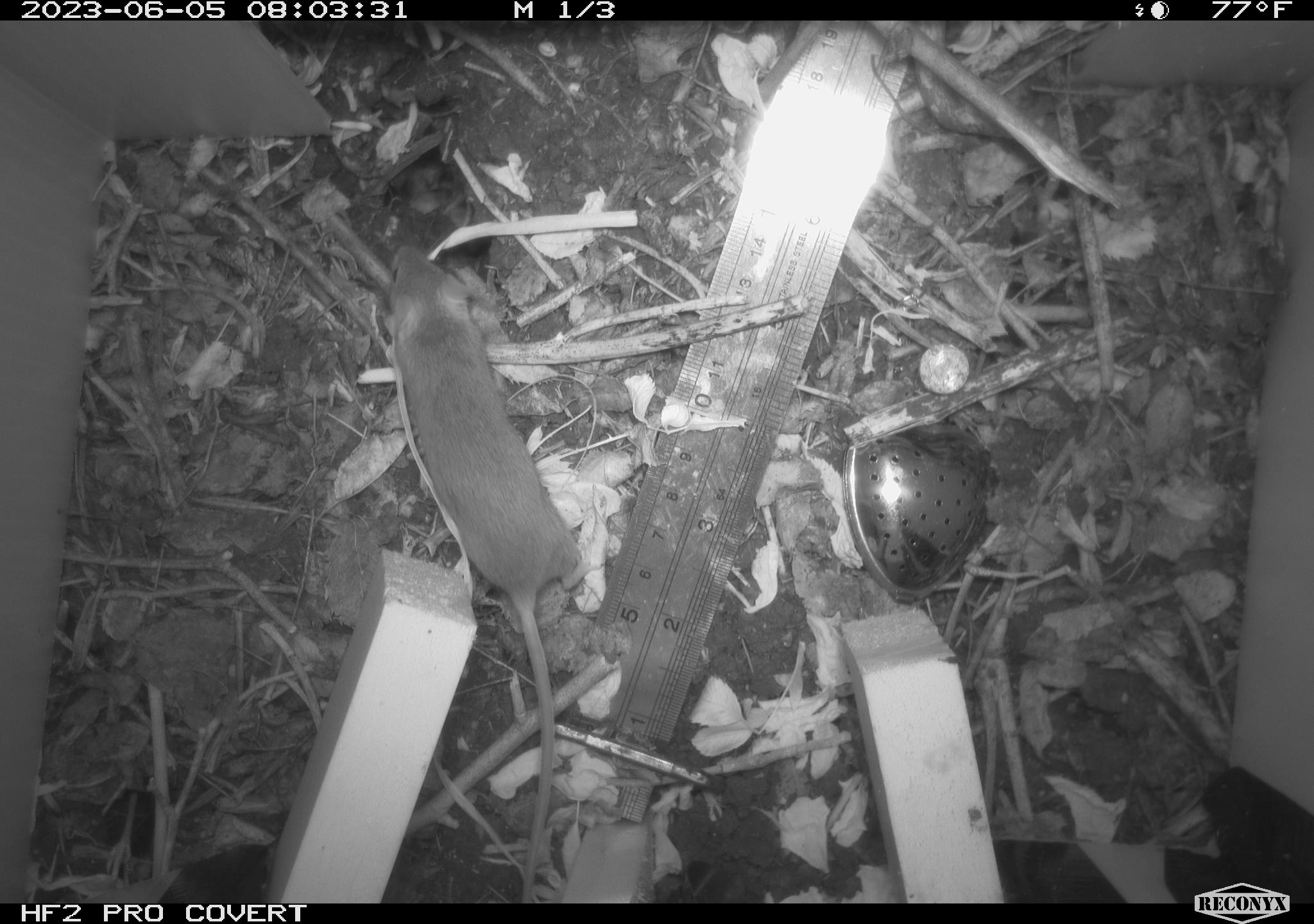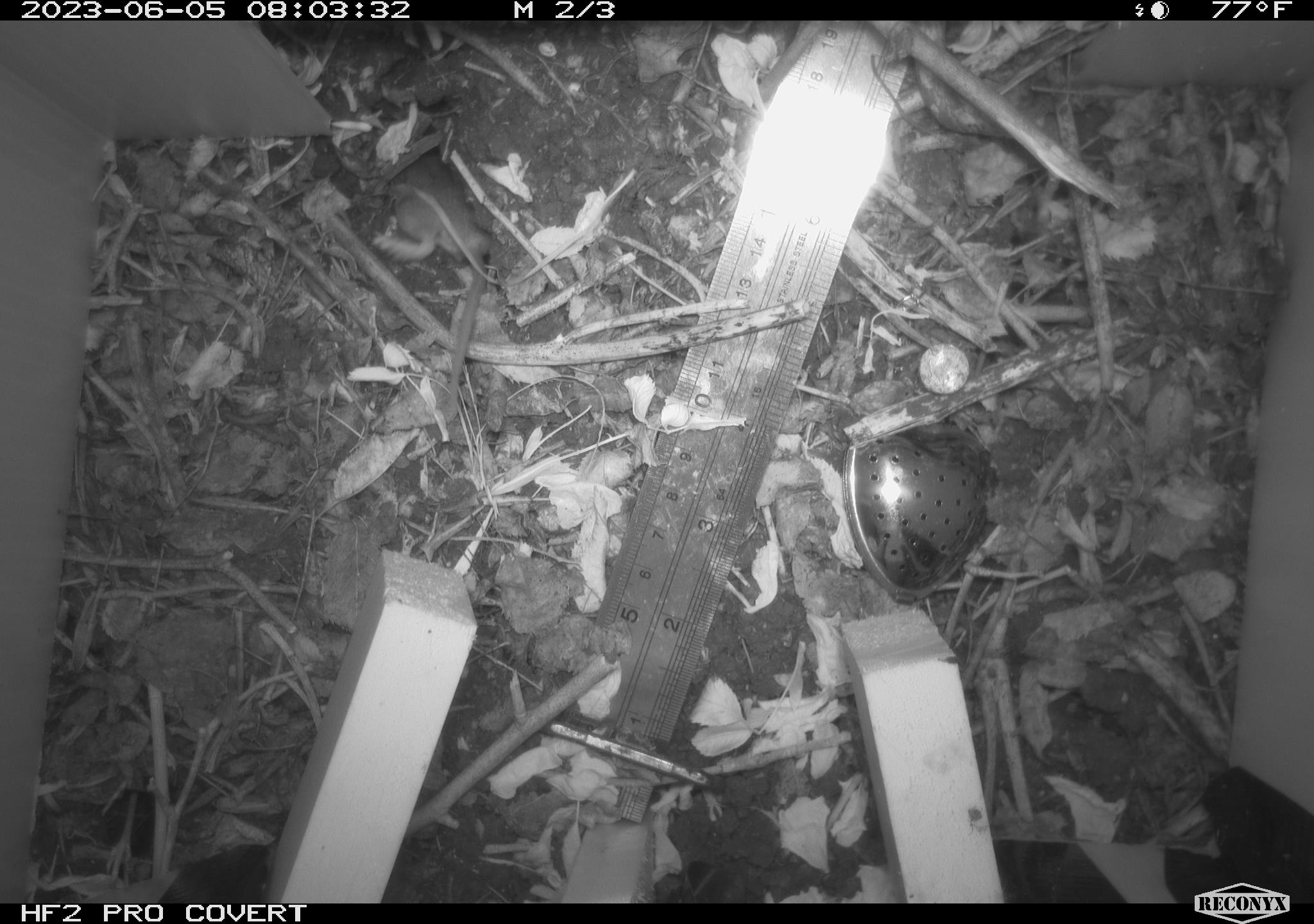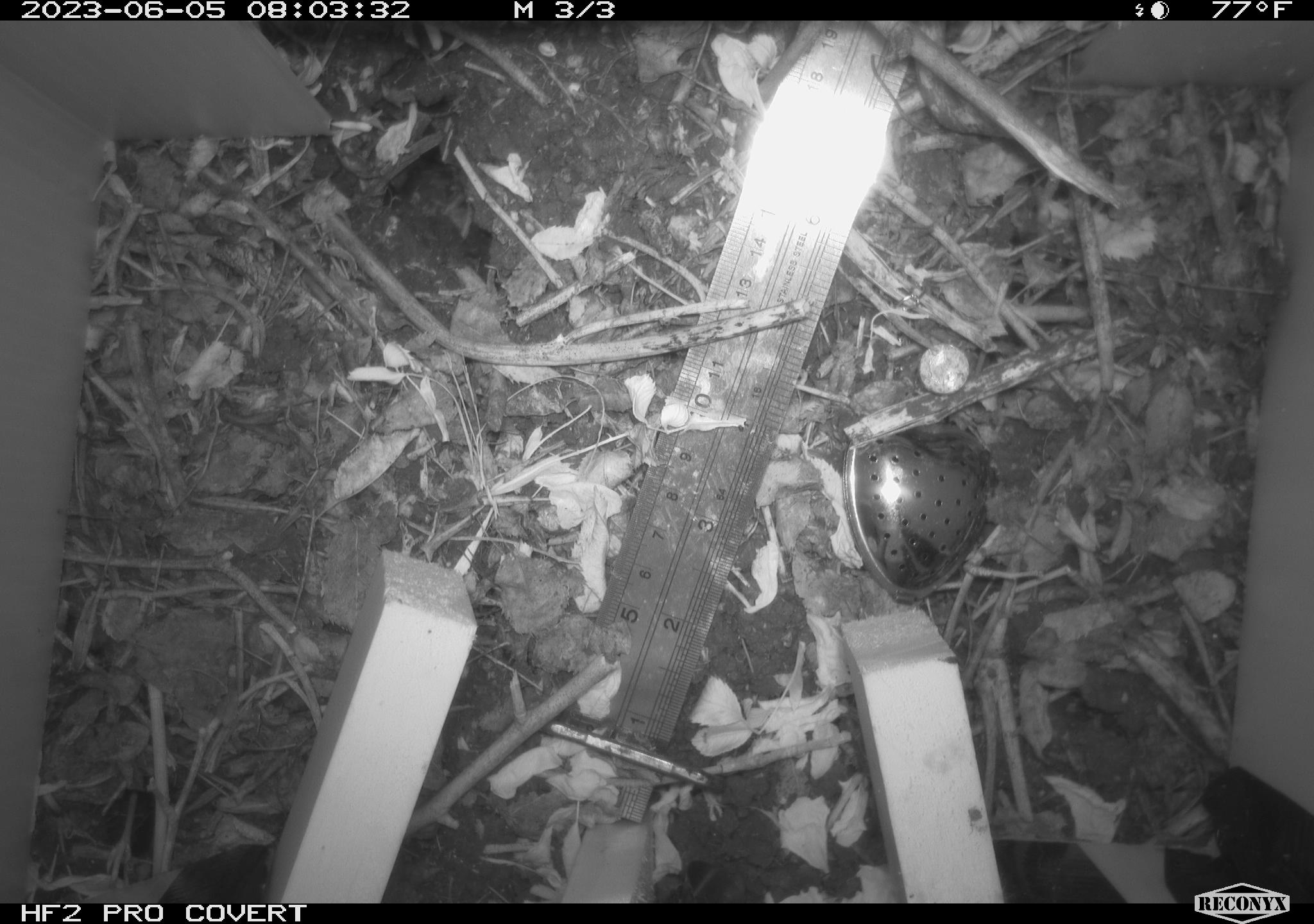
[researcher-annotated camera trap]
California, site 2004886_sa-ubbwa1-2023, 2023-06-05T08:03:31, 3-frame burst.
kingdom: Animalia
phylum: Chordata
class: Mammalia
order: Rodentia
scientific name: Rodentia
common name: rodent